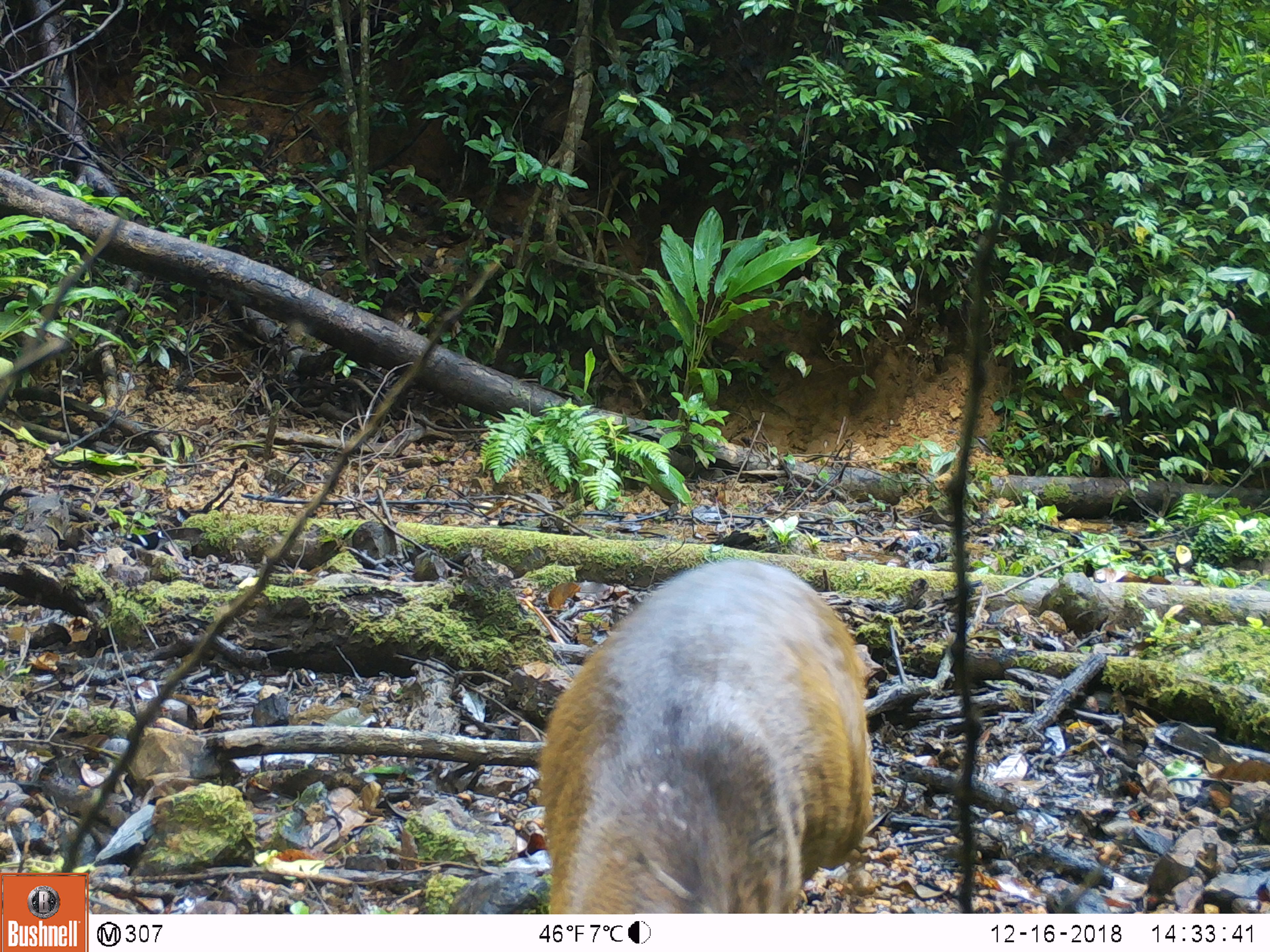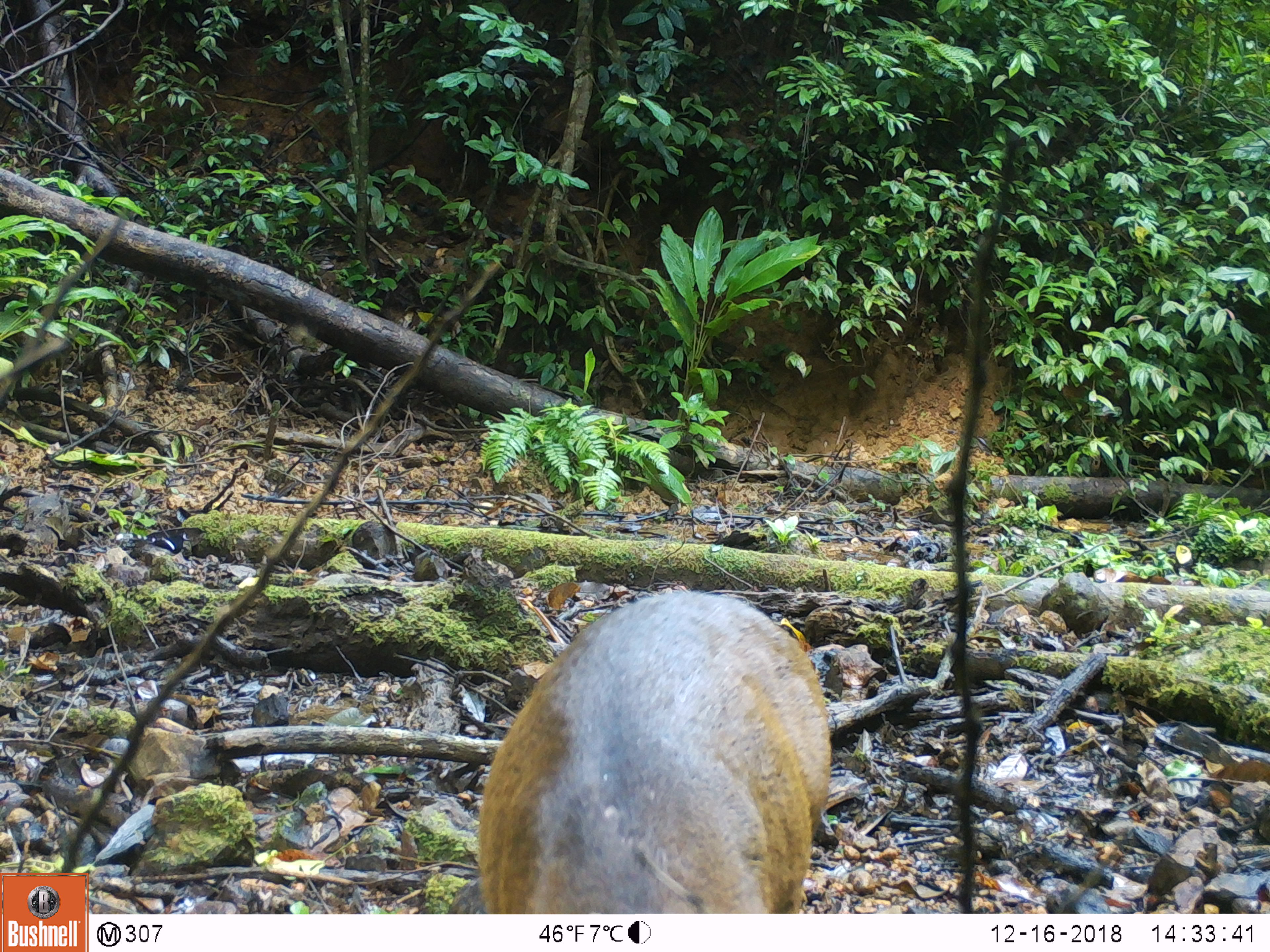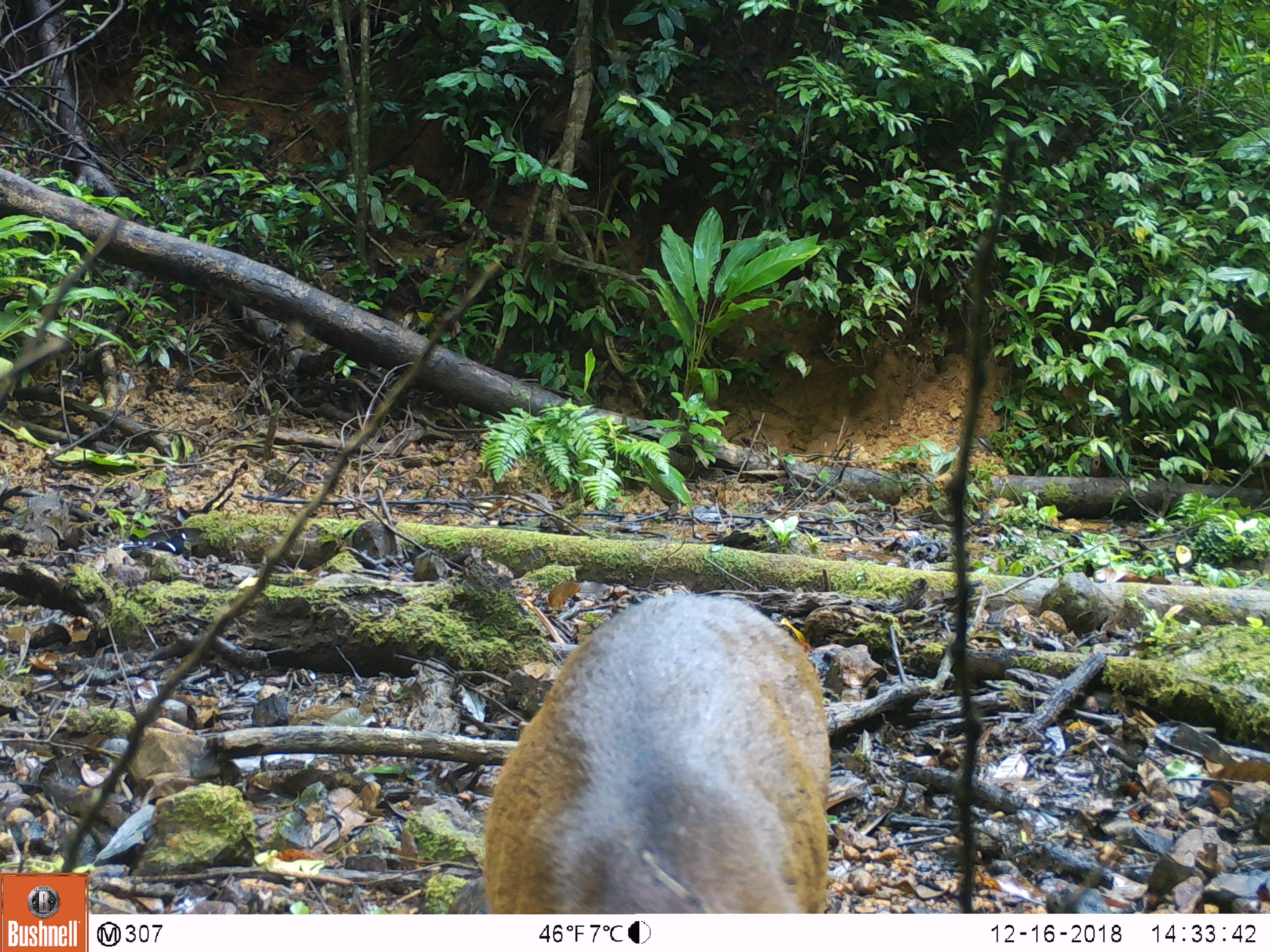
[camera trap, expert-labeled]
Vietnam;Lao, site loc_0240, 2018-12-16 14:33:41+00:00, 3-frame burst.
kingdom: Animalia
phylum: Chordata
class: Mammalia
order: Artiodactyla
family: Cervidae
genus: Muntiacus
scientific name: Muntiacus vuquangensis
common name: large-antlered muntjac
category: large antlered muntjac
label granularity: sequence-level